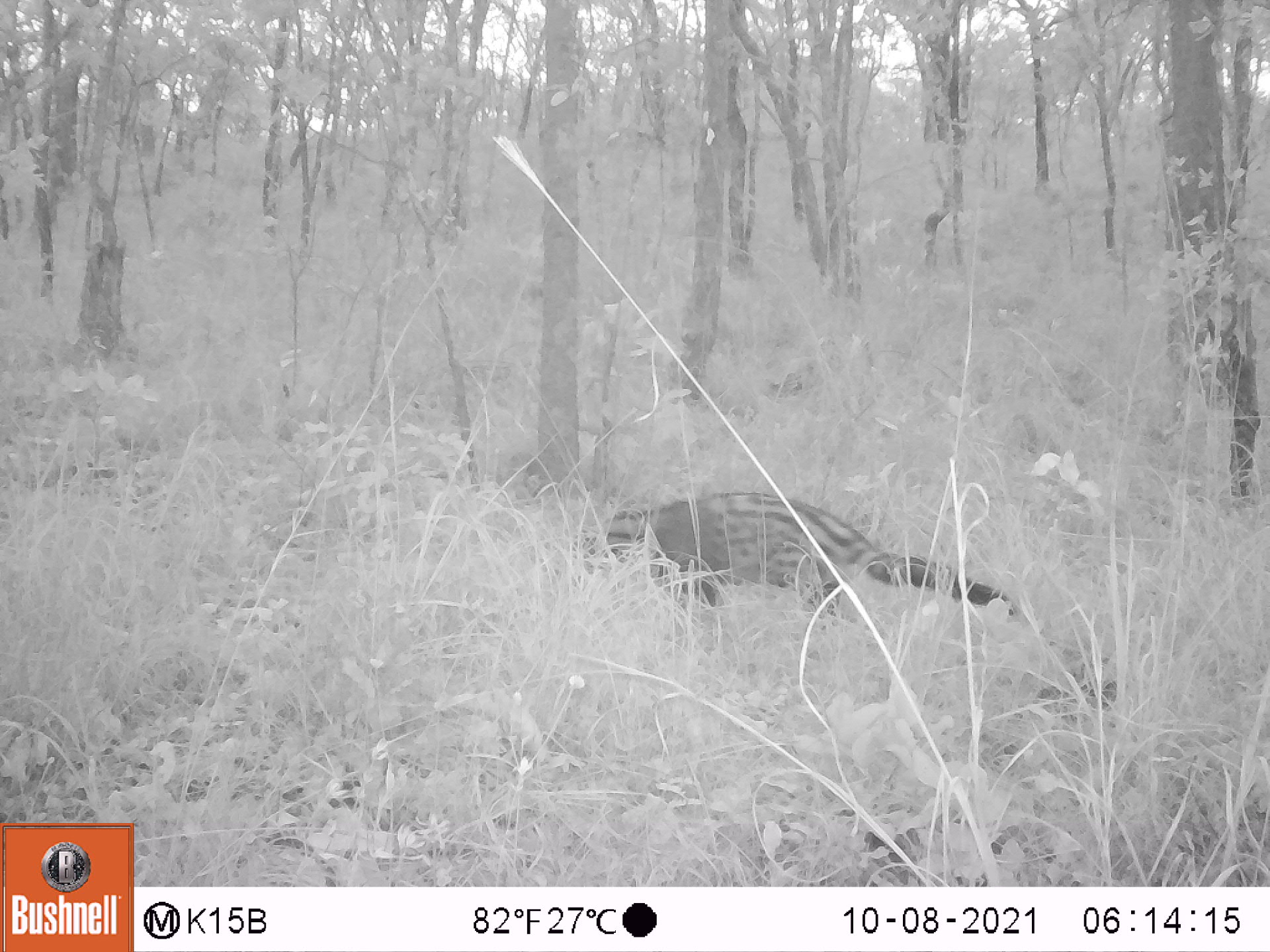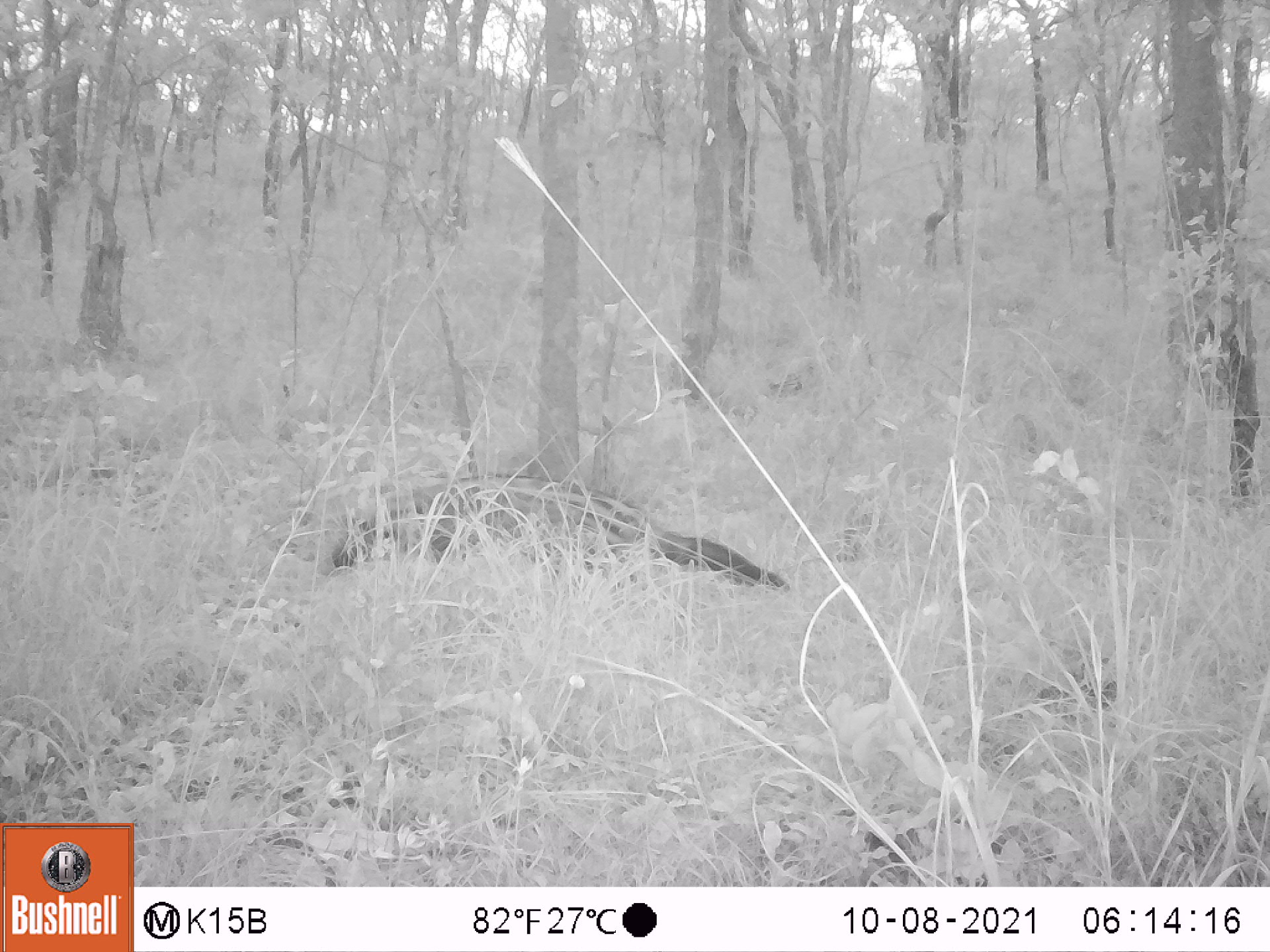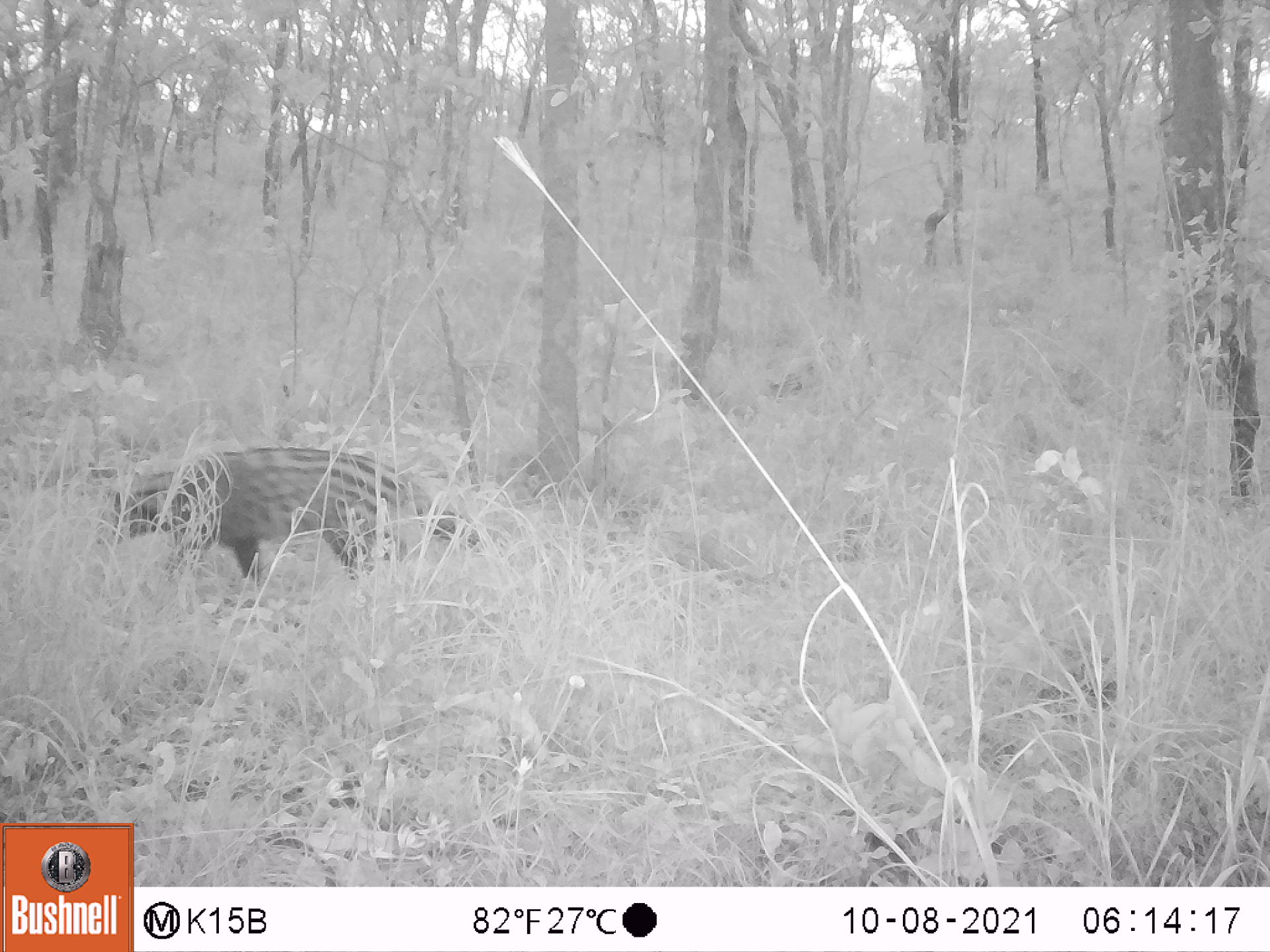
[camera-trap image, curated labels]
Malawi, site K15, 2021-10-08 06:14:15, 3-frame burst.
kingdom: Animalia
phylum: Chordata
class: Mammalia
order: Carnivora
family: Viverridae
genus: Civettictis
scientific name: Civettictis civetta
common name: african civet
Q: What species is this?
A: African civet (Civettictis civetta).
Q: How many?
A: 1.